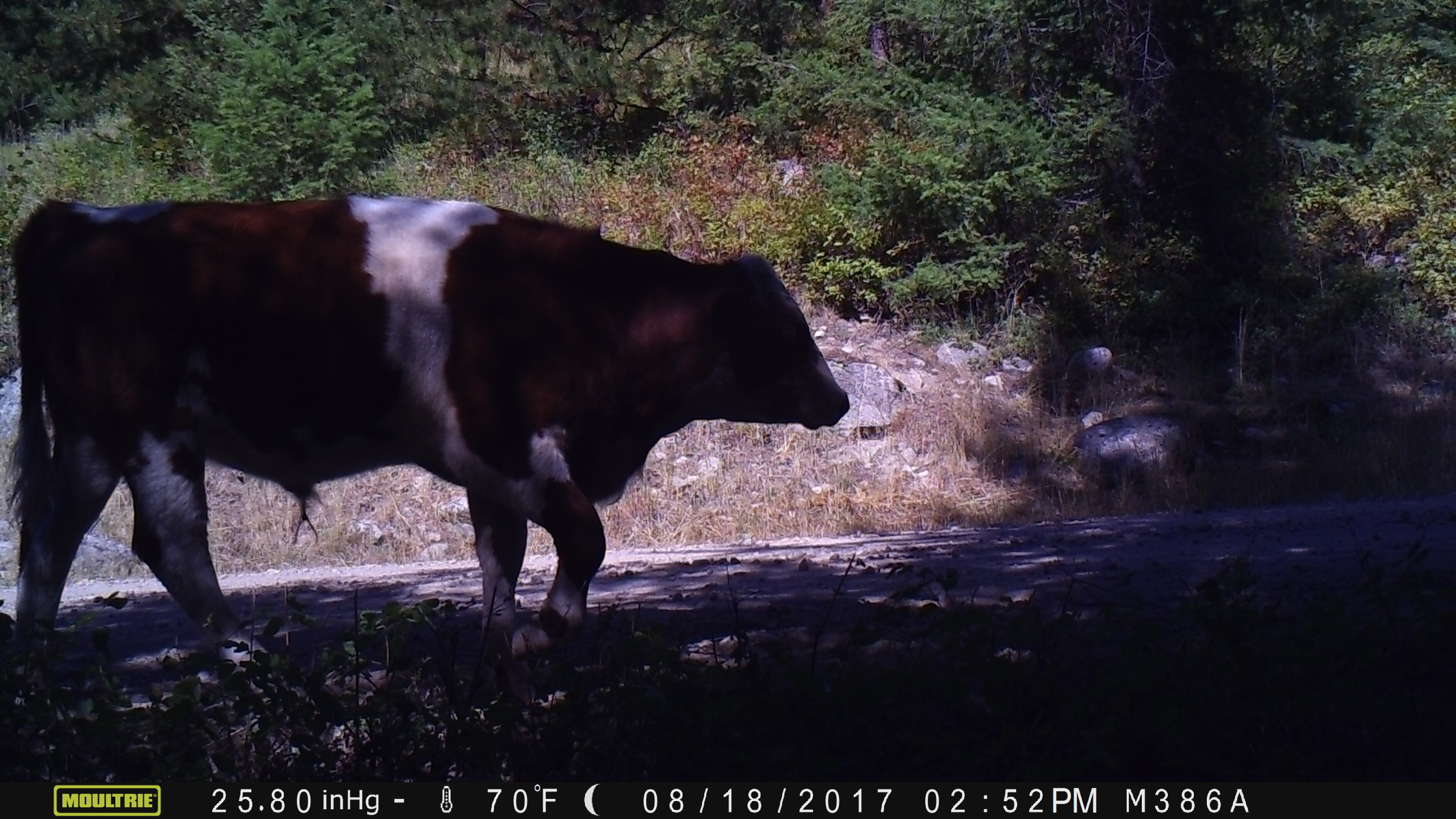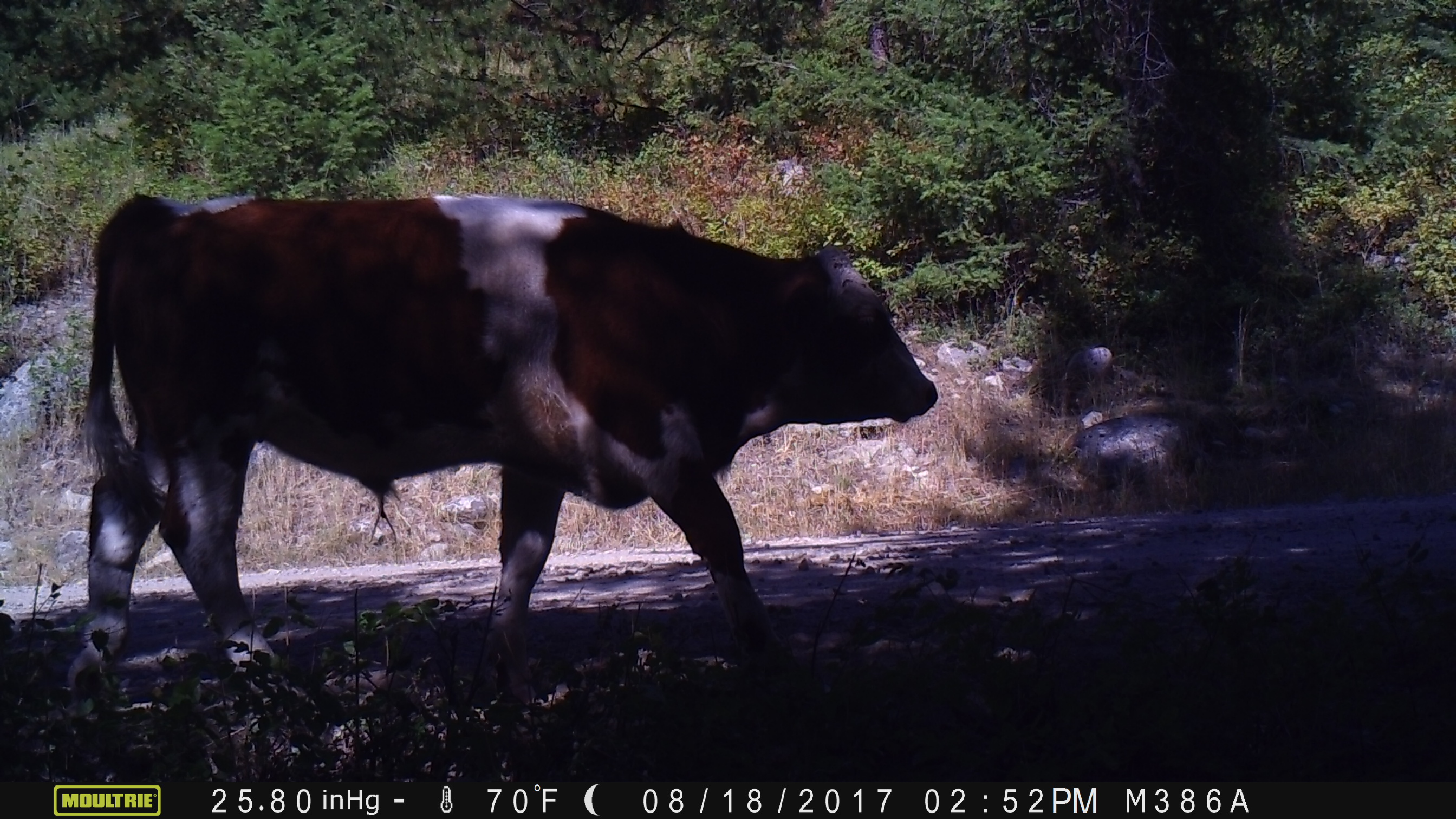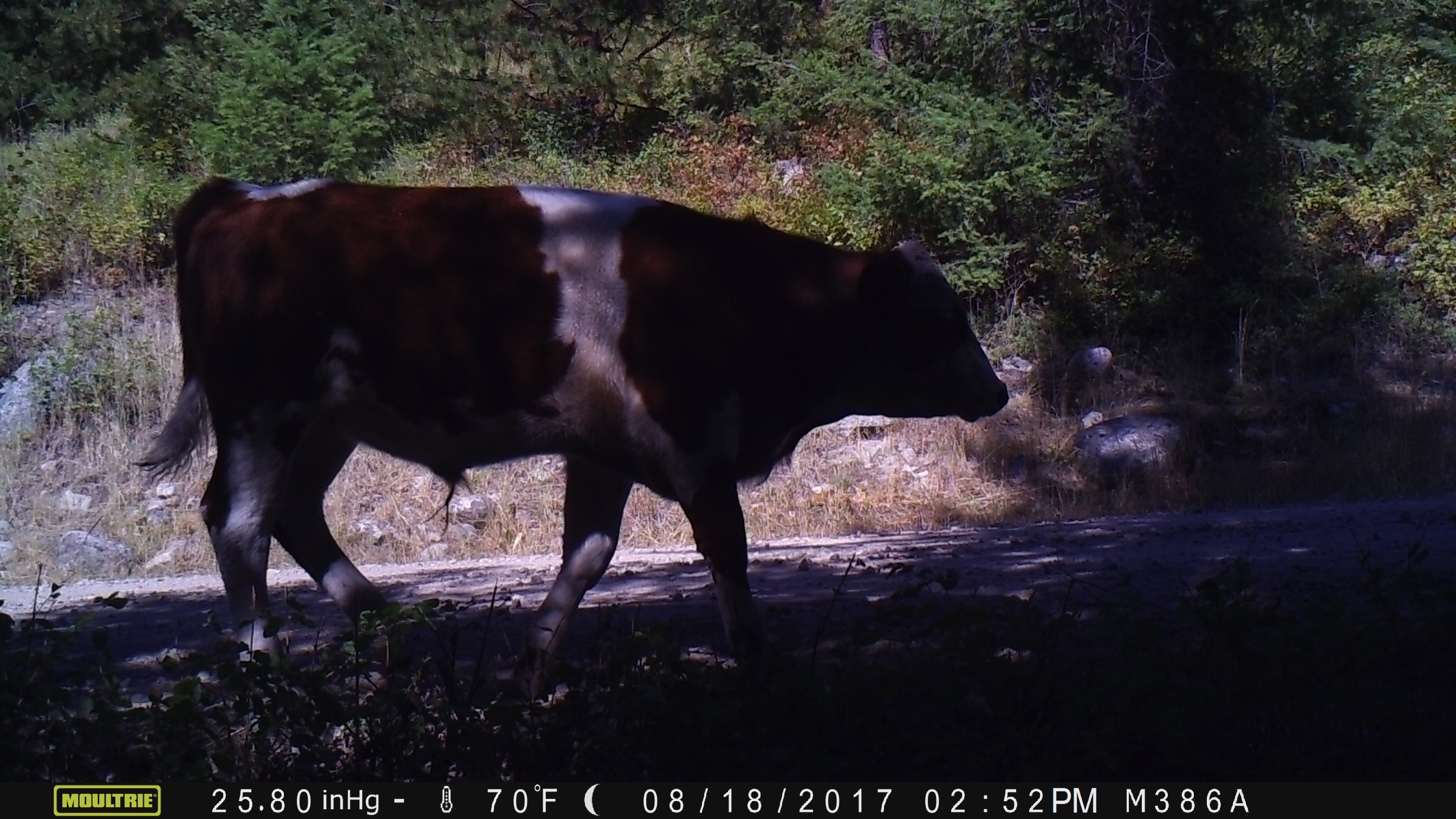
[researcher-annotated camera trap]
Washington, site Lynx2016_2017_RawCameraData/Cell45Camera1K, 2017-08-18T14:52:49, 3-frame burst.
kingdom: Animalia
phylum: Chordata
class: Mammalia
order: Artiodactyla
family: Bovidae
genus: Bos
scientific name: Bos taurus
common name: domestic cattle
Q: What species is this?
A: Domestic cattle (Bos taurus).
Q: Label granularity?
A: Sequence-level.